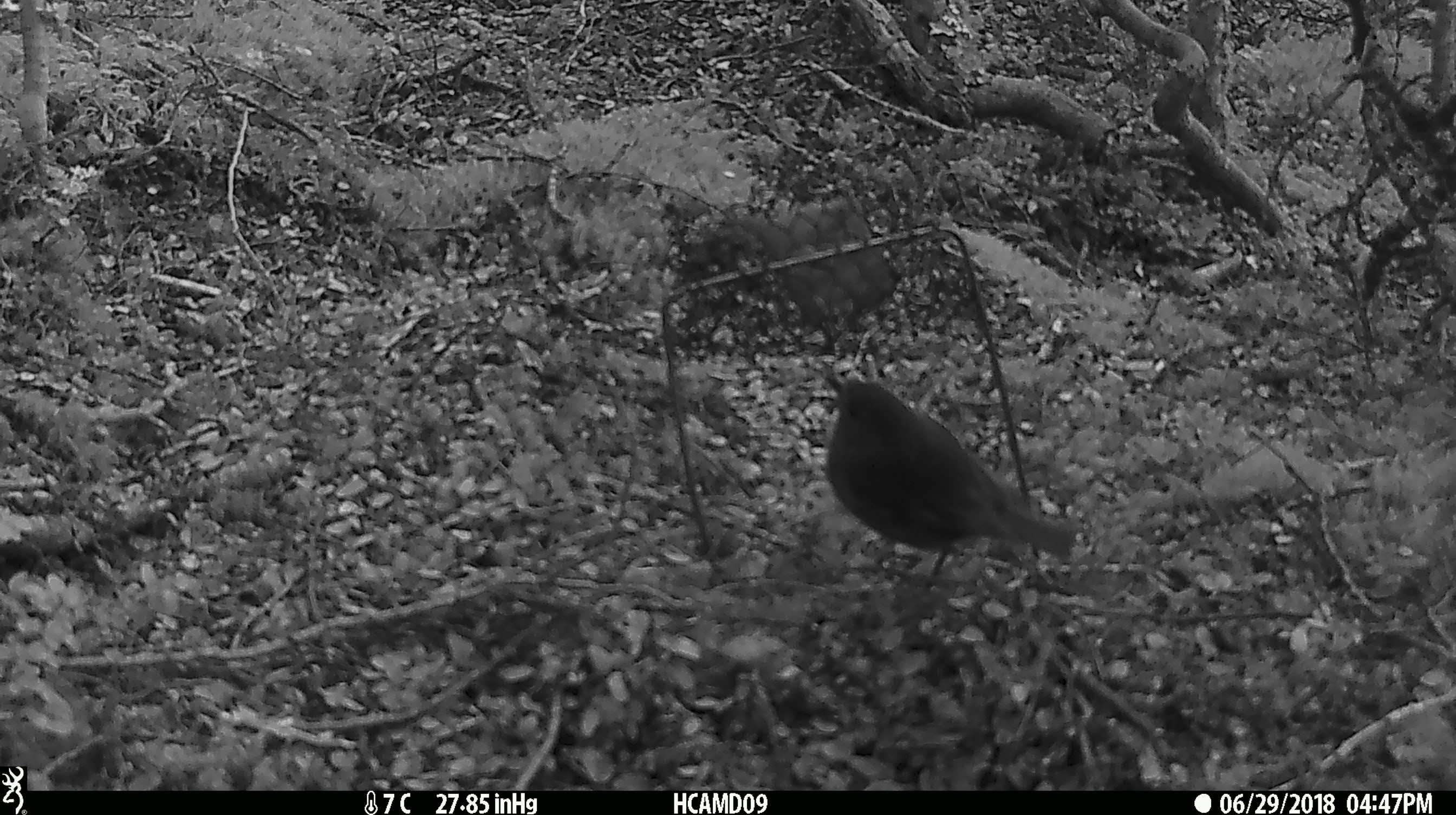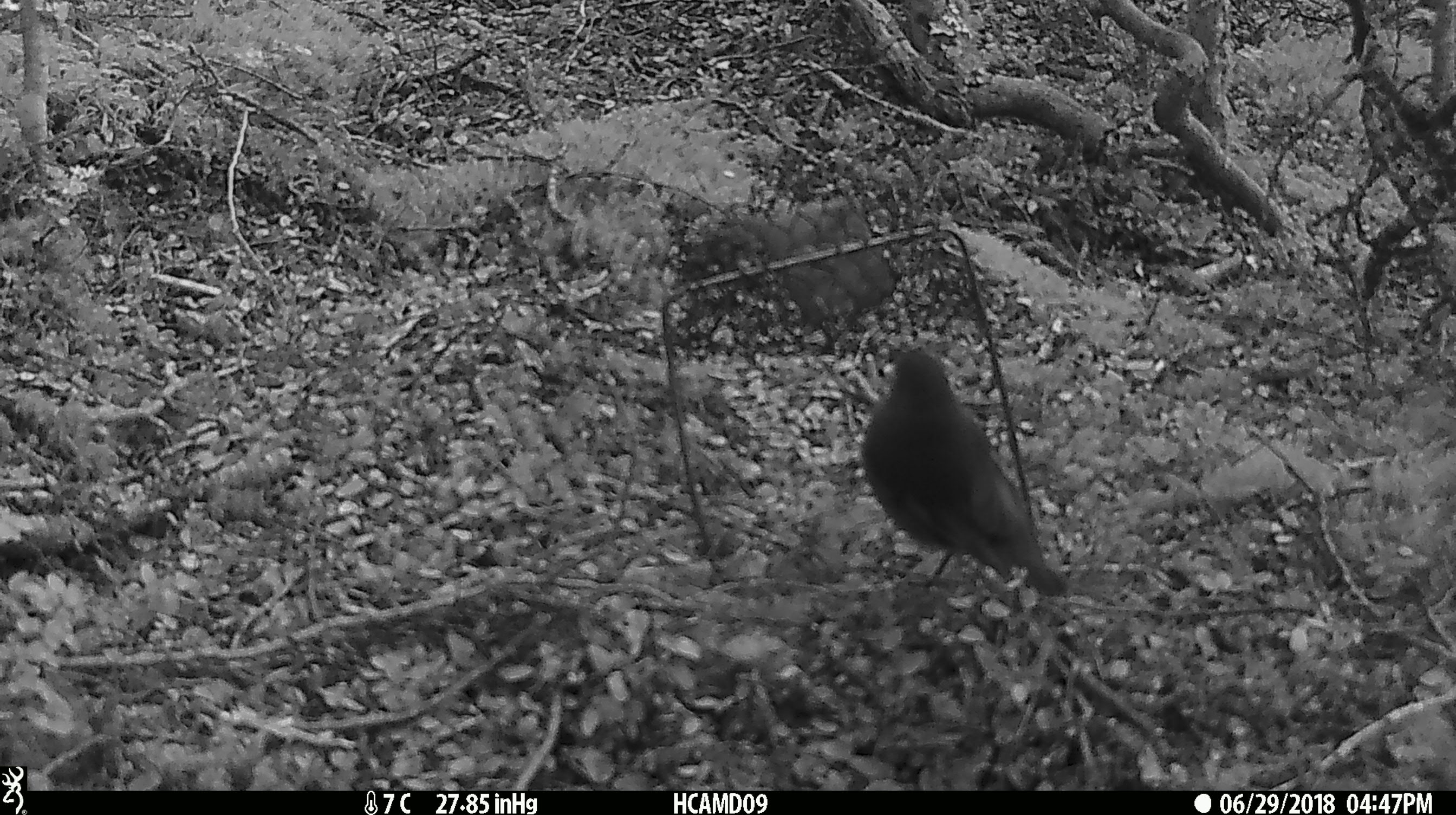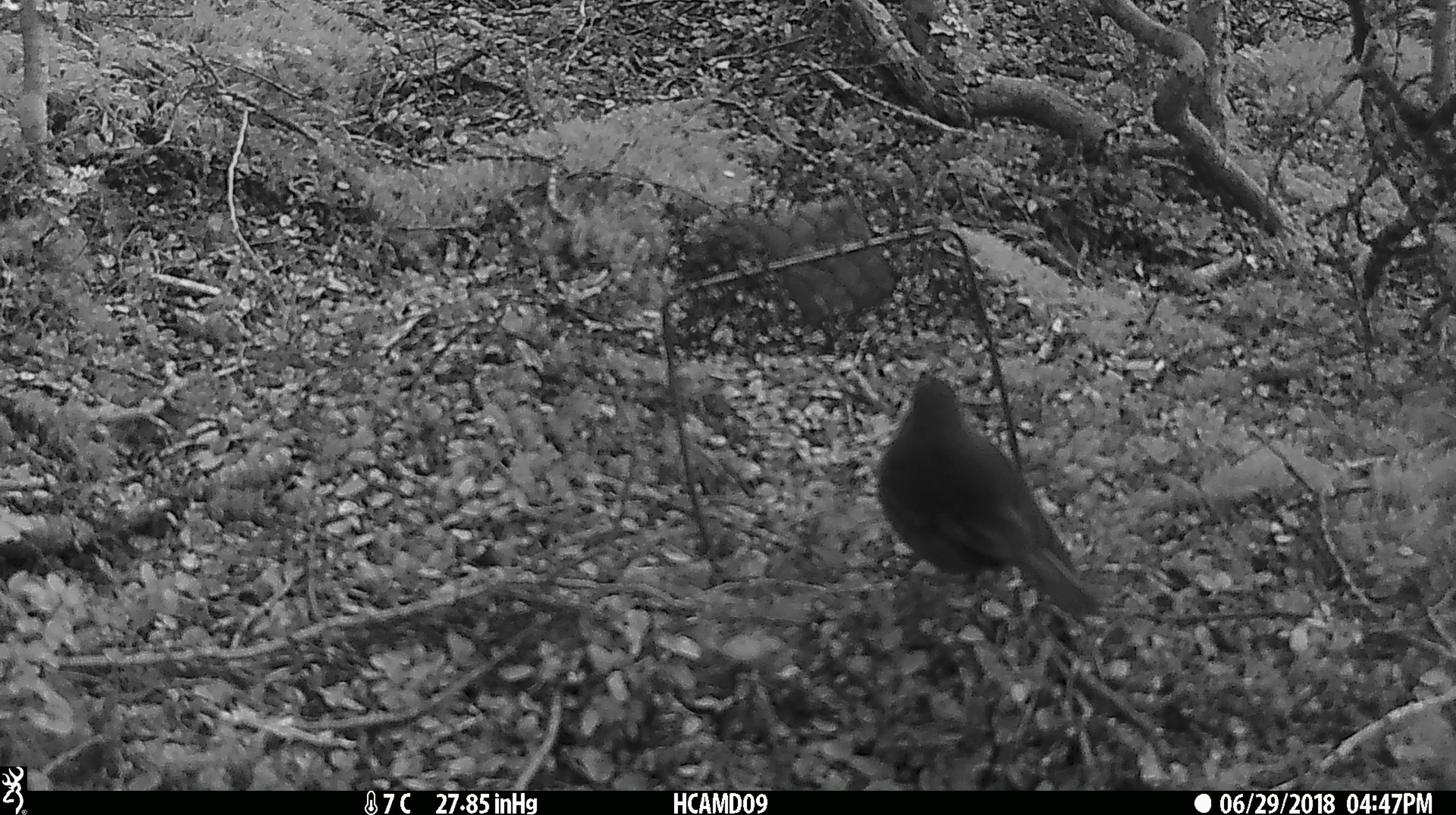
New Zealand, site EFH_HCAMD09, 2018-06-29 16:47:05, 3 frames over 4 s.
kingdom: Animalia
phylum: Chordata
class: Aves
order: Passeriformes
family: Petroicidae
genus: Petroica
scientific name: Petroica australis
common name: new zealand robin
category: robin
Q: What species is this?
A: Robin (new zealand robin) (Petroica australis).